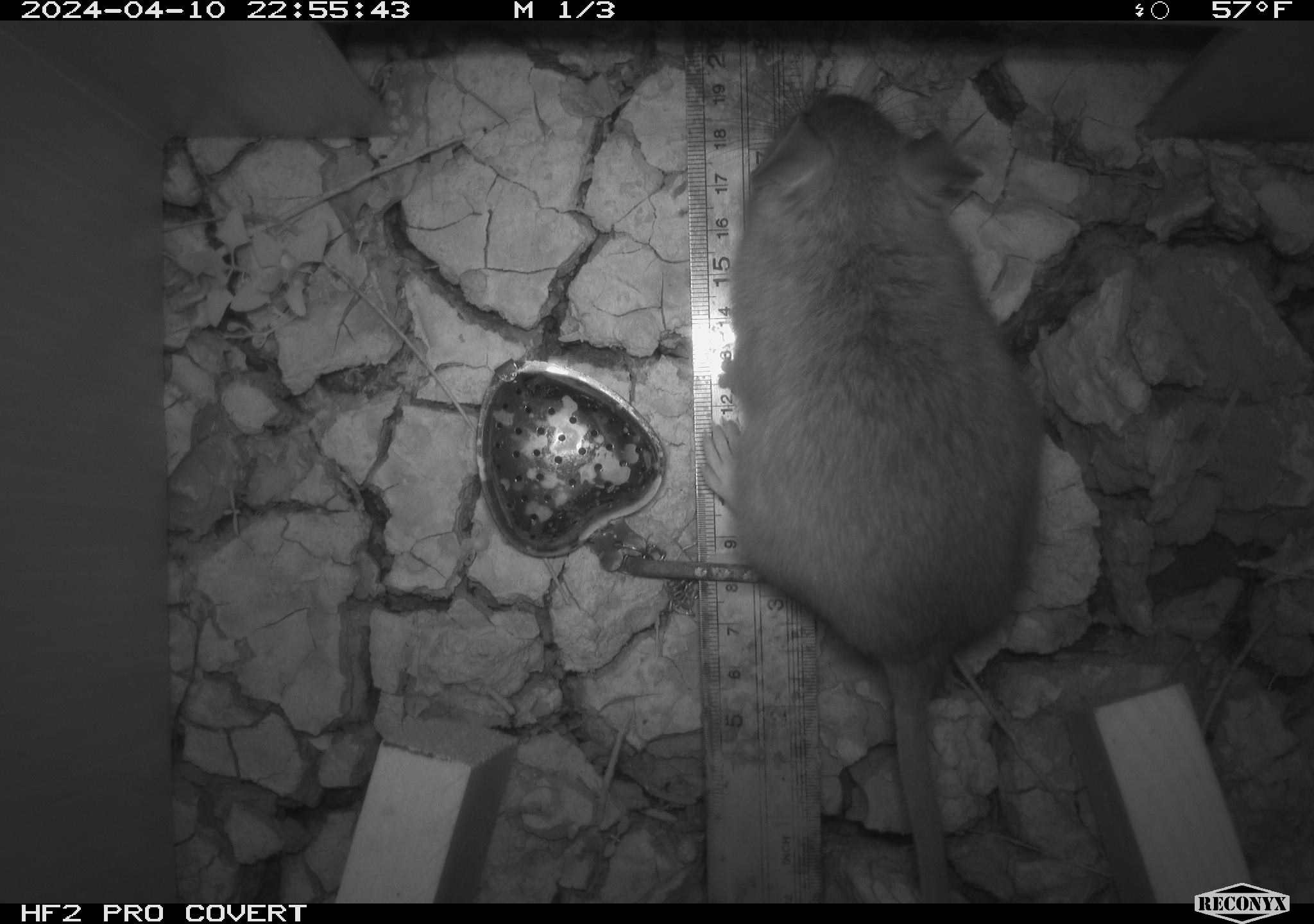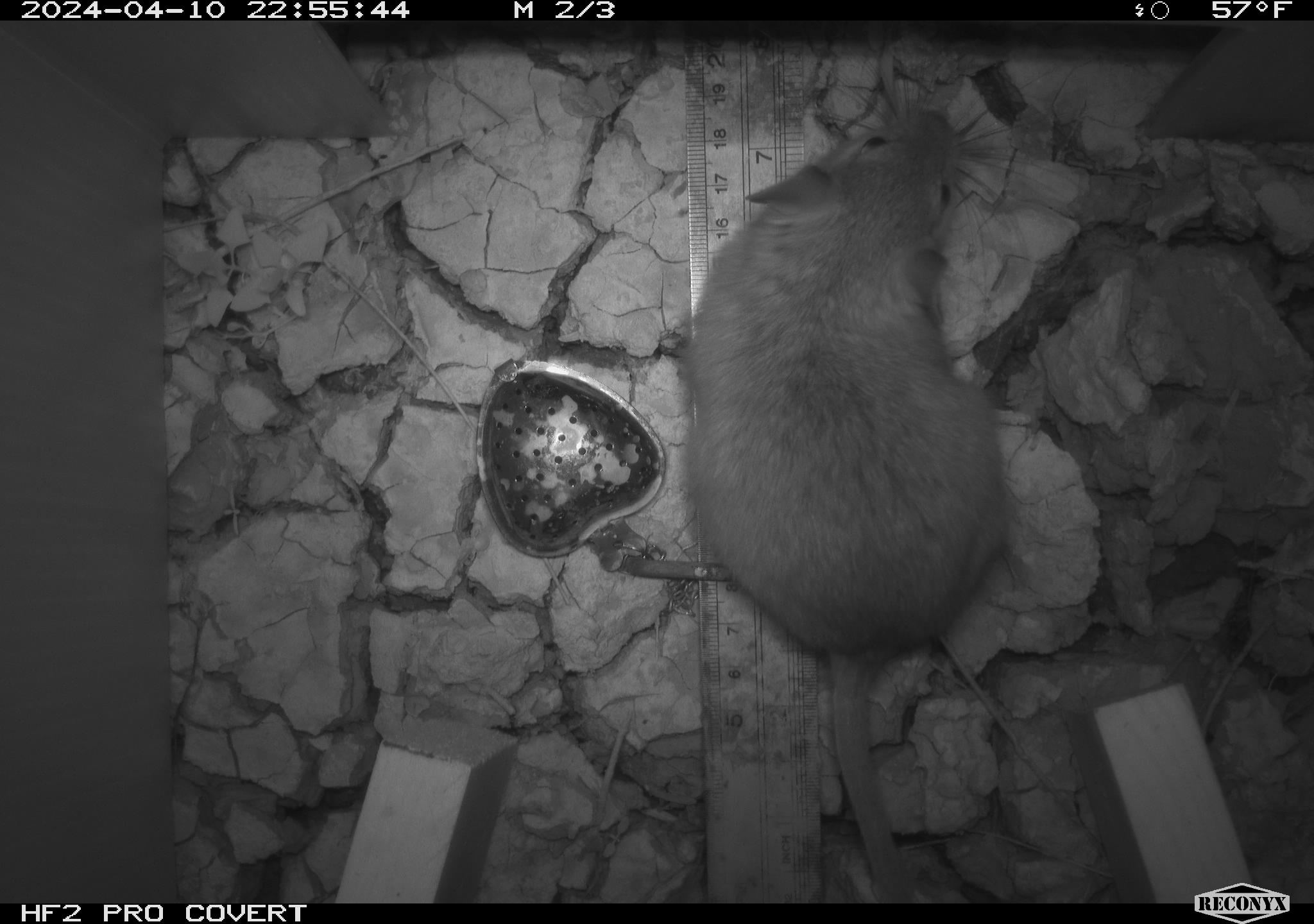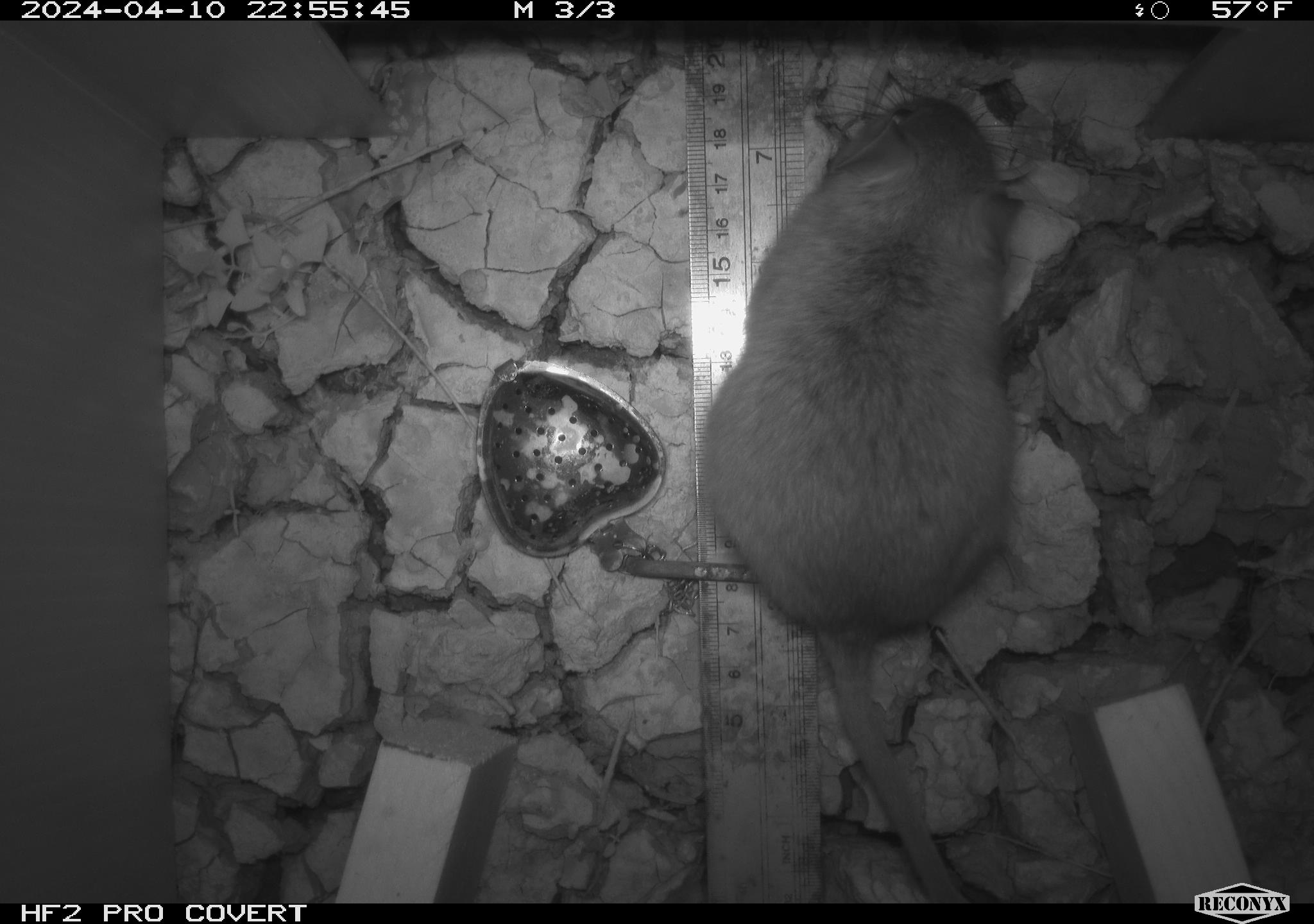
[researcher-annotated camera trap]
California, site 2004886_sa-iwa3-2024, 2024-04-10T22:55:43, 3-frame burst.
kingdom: Animalia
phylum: Chordata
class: Mammalia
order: Rodentia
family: Cricetidae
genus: Neotoma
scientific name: Neotoma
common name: pack rat or woodrat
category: neotoma species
Neotoma species (pack rat or woodrat) (Neotoma).